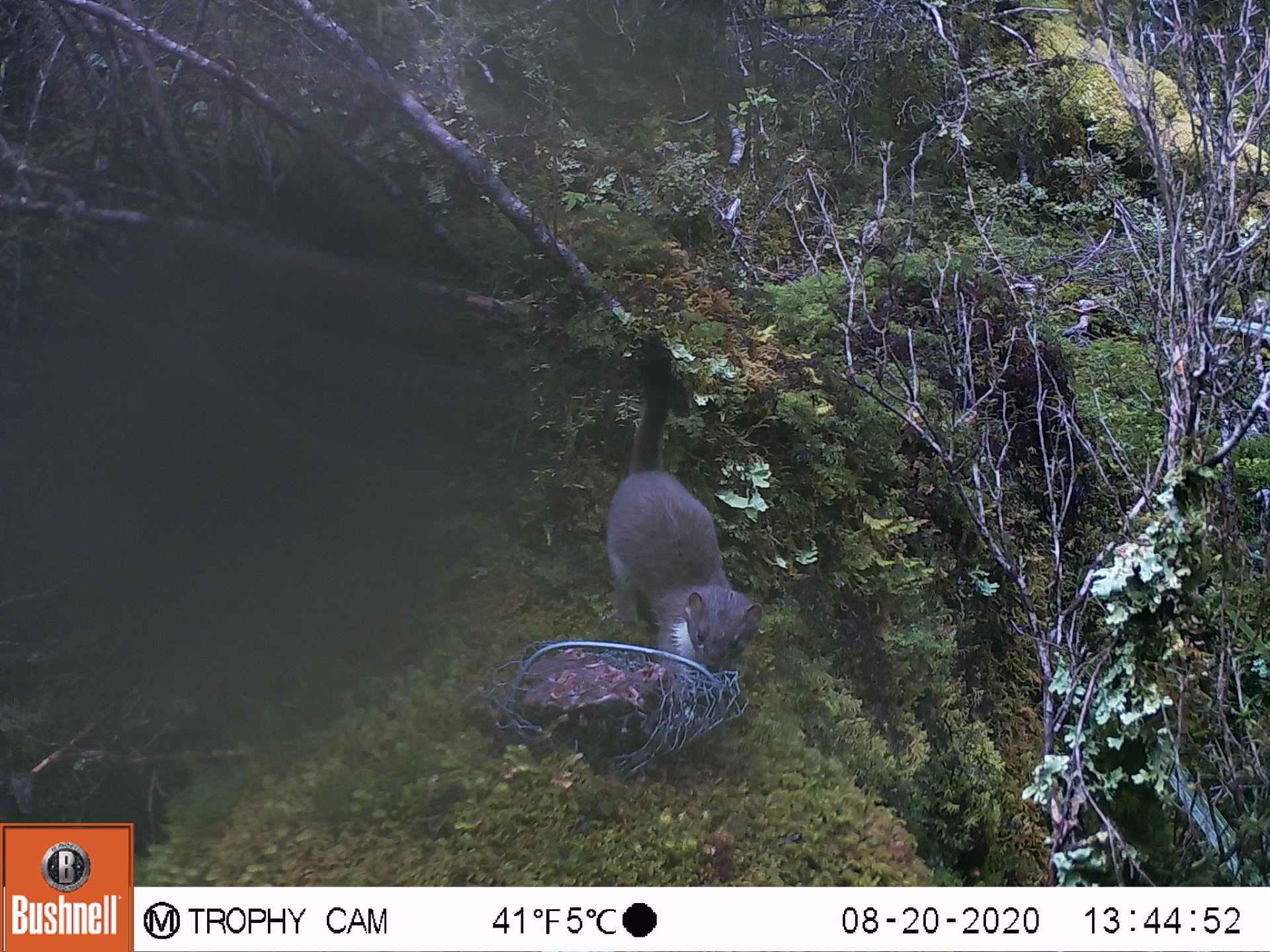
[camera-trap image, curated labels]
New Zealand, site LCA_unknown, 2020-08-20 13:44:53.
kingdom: Animalia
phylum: Chordata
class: Mammalia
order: Carnivora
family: Mustelidae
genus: Mustela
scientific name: Mustela erminea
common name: stoat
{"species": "stoat (Mustela erminea)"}